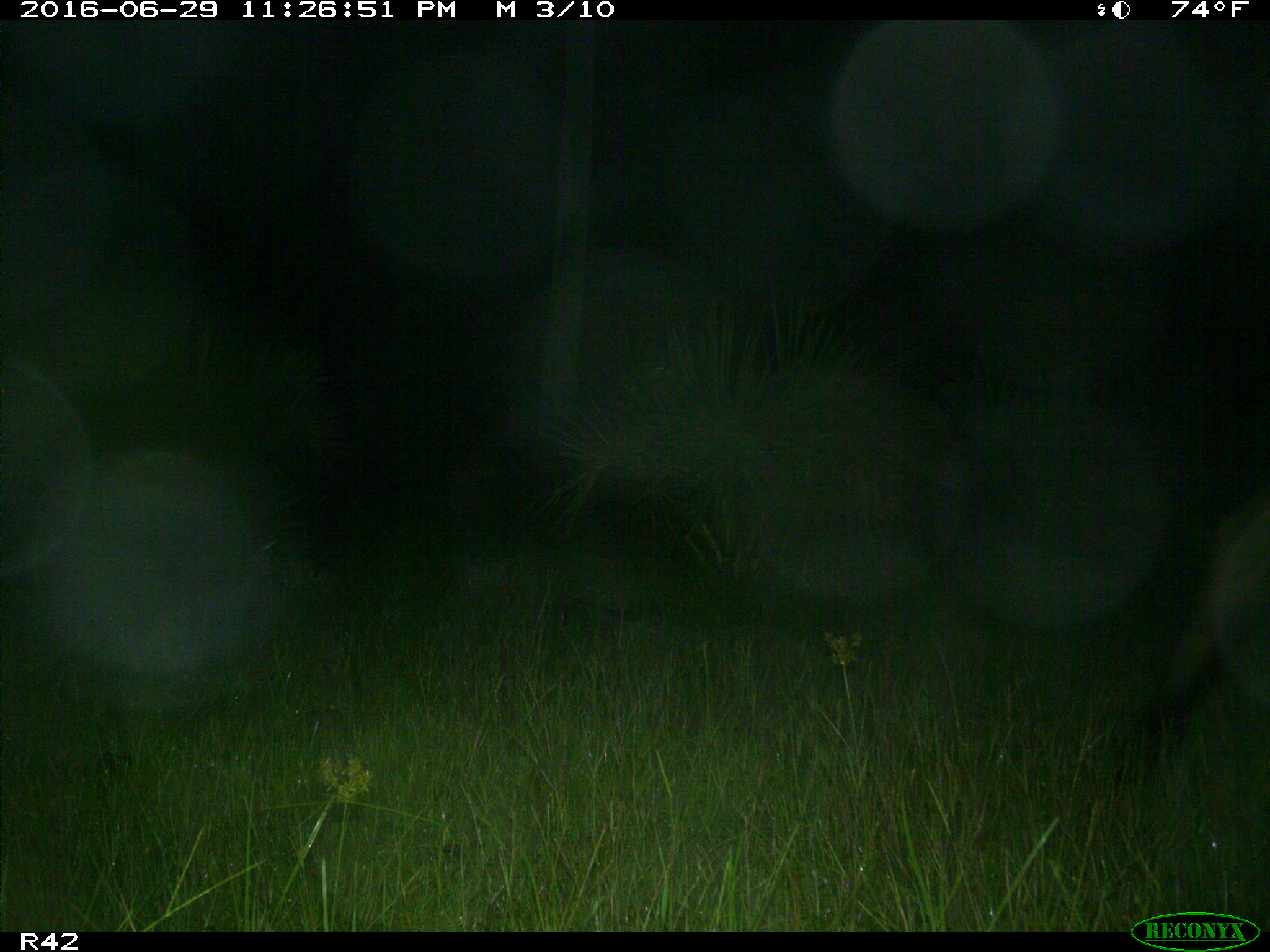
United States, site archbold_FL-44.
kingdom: Animalia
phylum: Chordata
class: Mammalia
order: Artiodactyla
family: Bovidae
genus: Bos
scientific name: Bos taurus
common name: domestic cow